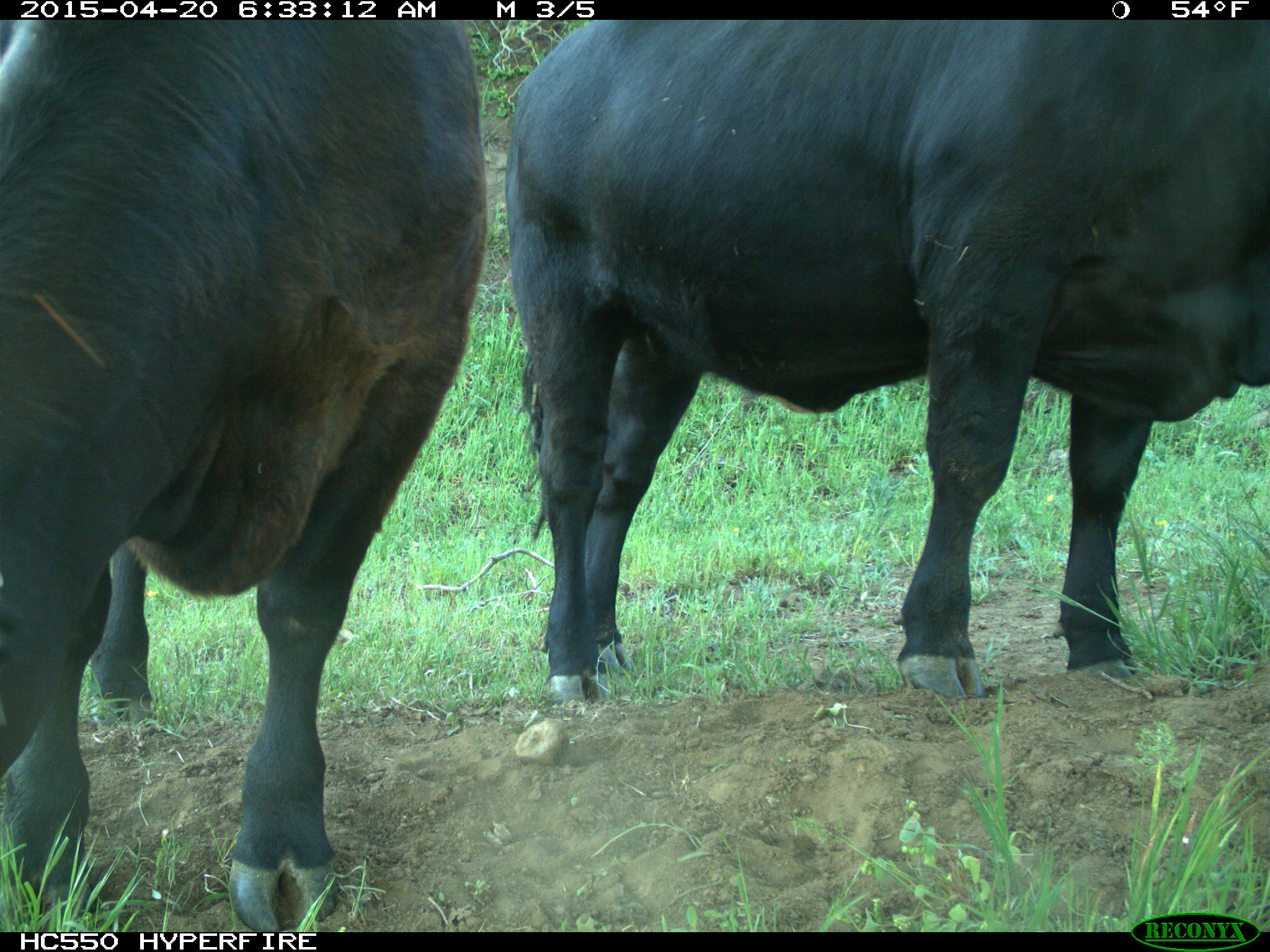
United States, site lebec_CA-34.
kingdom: Animalia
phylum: Chordata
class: Mammalia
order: Artiodactyla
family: Bovidae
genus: Bos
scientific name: Bos taurus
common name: domestic cow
Bos taurus (domestic cow).